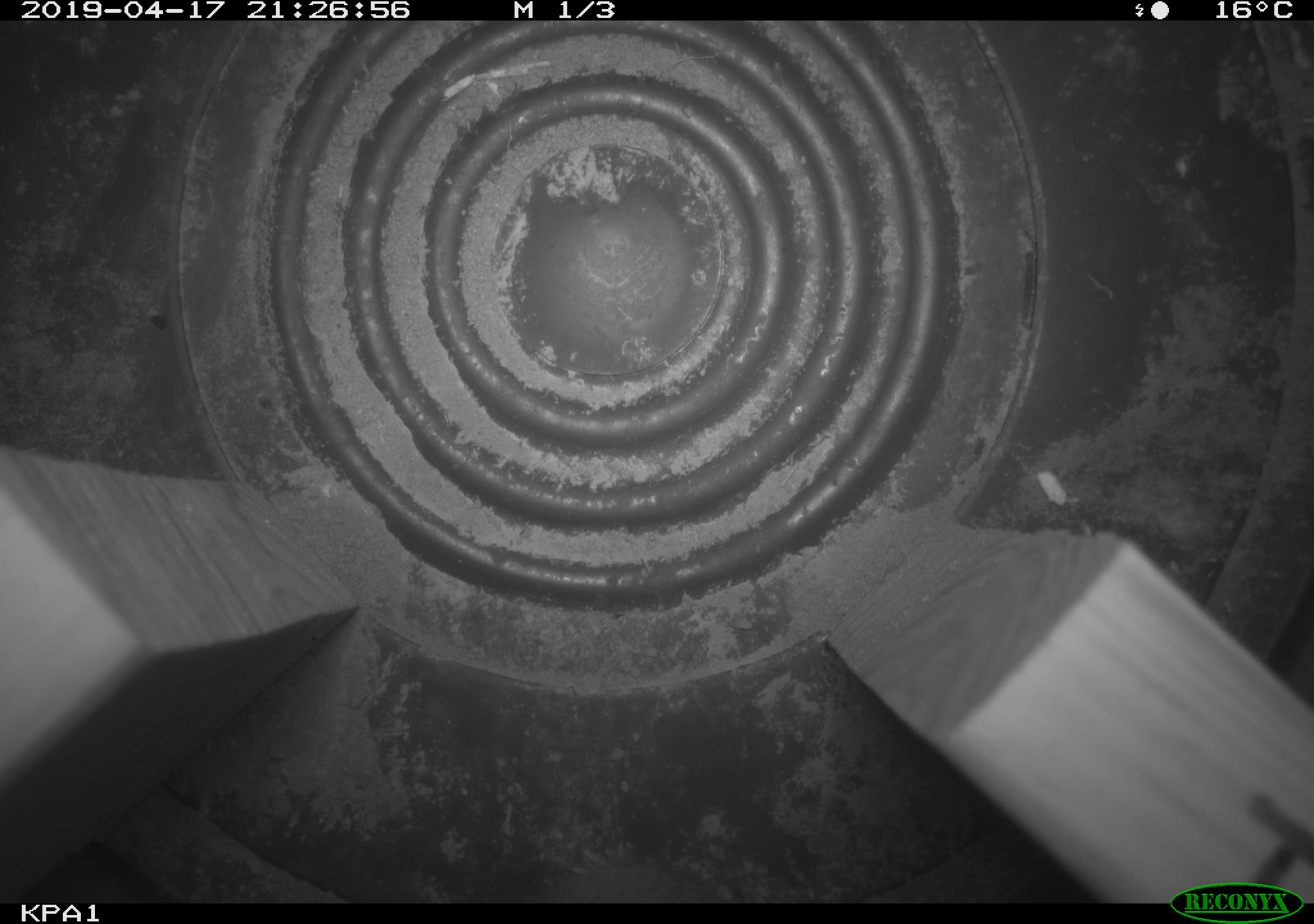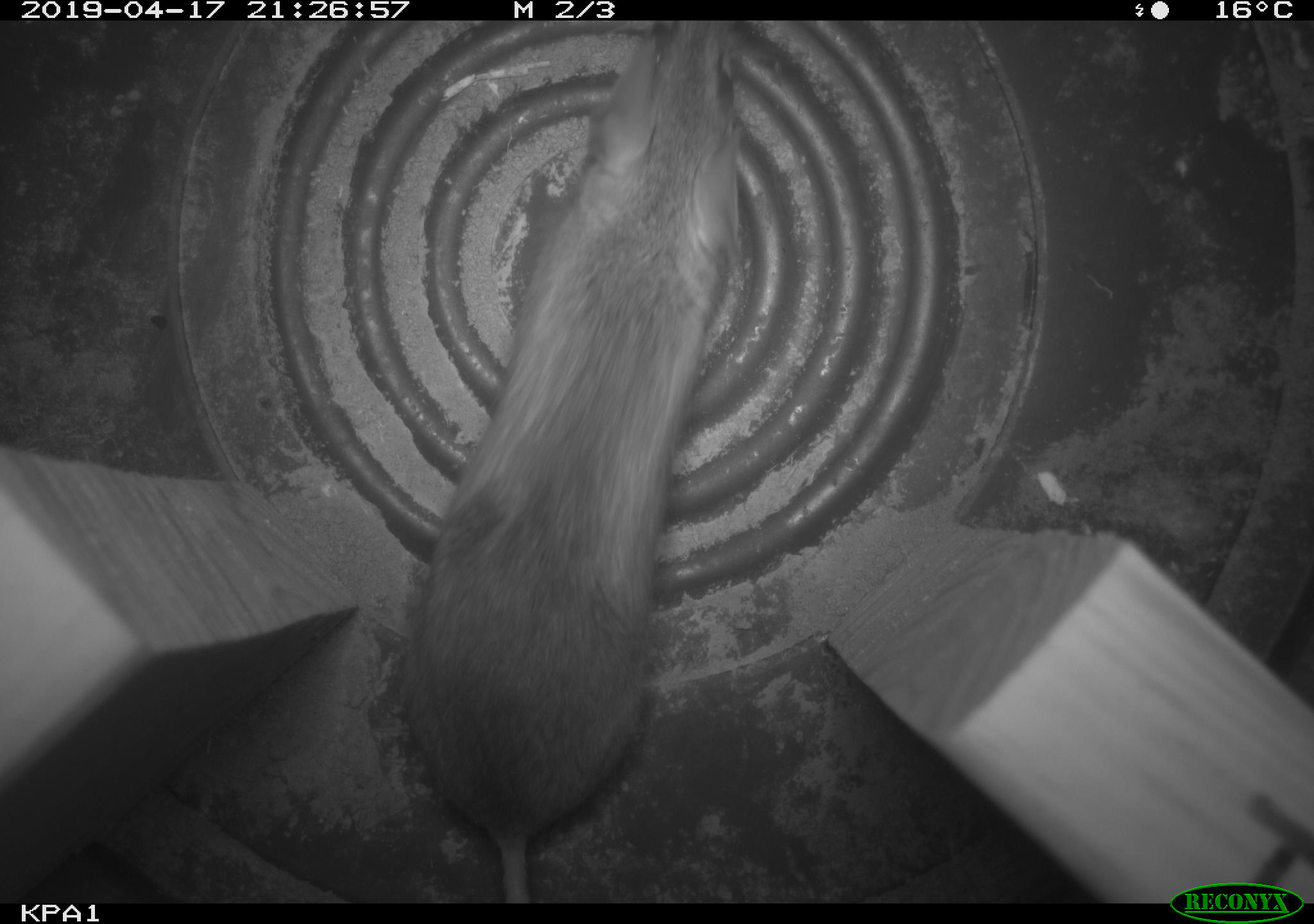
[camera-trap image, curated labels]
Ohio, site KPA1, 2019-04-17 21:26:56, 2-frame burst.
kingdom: Animalia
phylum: Chordata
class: Mammalia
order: Rodentia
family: Cricetidae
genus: Peromyscus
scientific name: Peromyscus leucopus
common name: white-footed mouse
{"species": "white-footed mouse (Peromyscus leucopus)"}